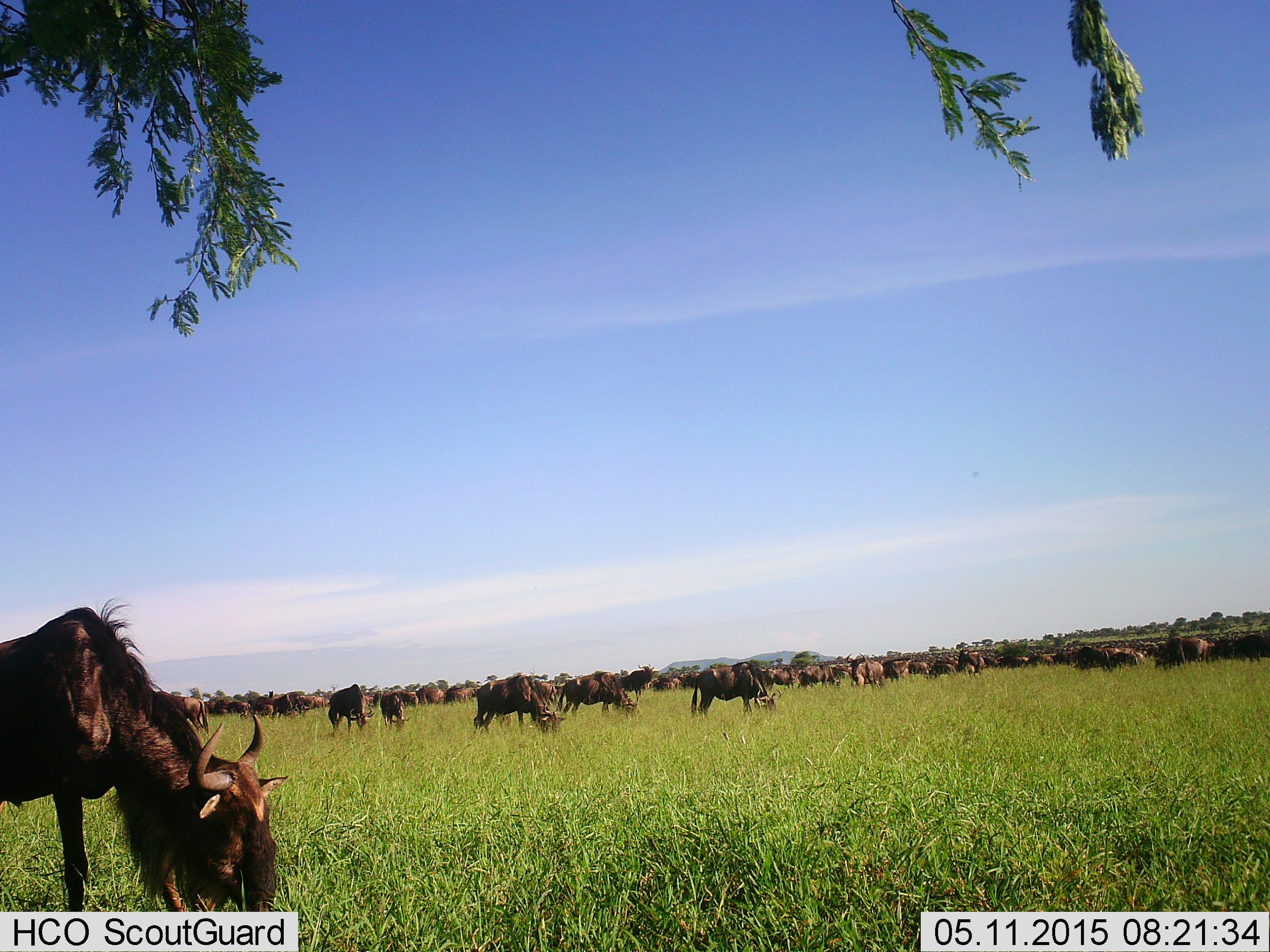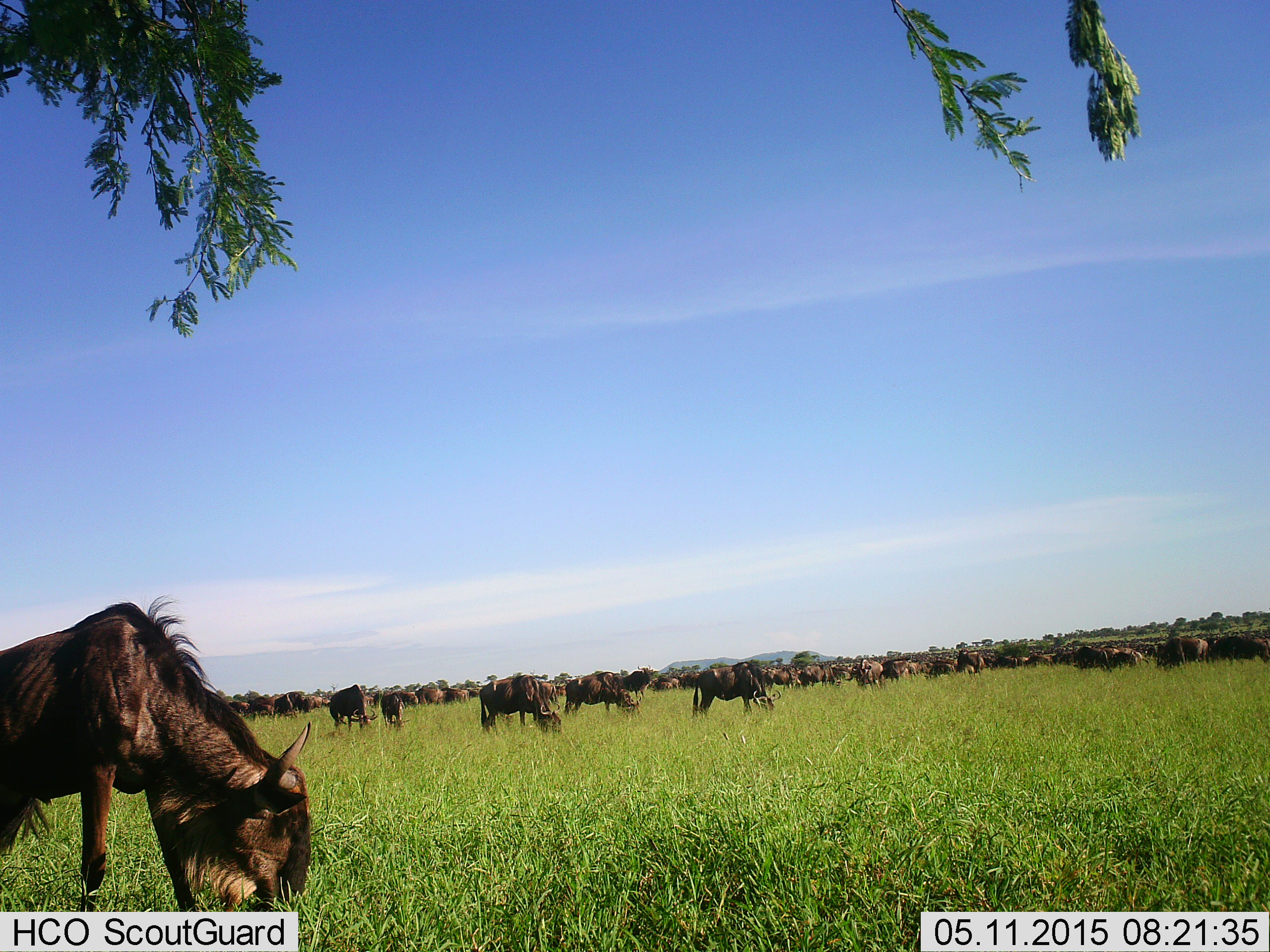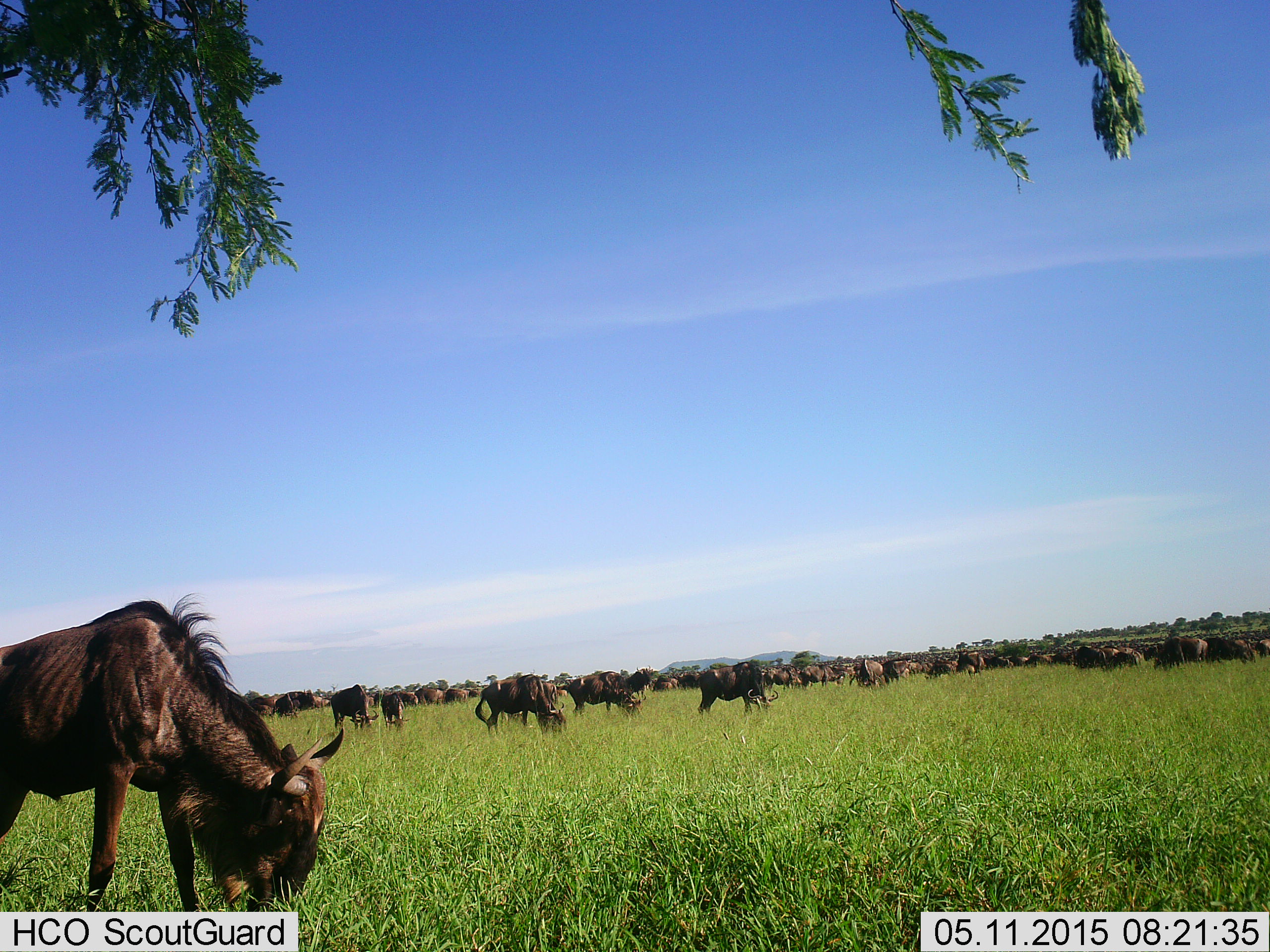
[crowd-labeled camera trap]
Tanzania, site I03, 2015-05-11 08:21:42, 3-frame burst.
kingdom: Animalia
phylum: Chordata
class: Mammalia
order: Artiodactyla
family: Bovidae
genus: Connochaetes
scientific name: Connochaetes taurinus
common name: blue wildebeest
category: wildebeest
Wildebeest (blue wildebeest) (Connochaetes taurinus), count 51+. Behavior (volunteer vote fractions): standing 70%, resting 30%, moving 50%, interacting 10%. Young present (vote fraction): 0%. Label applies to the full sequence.